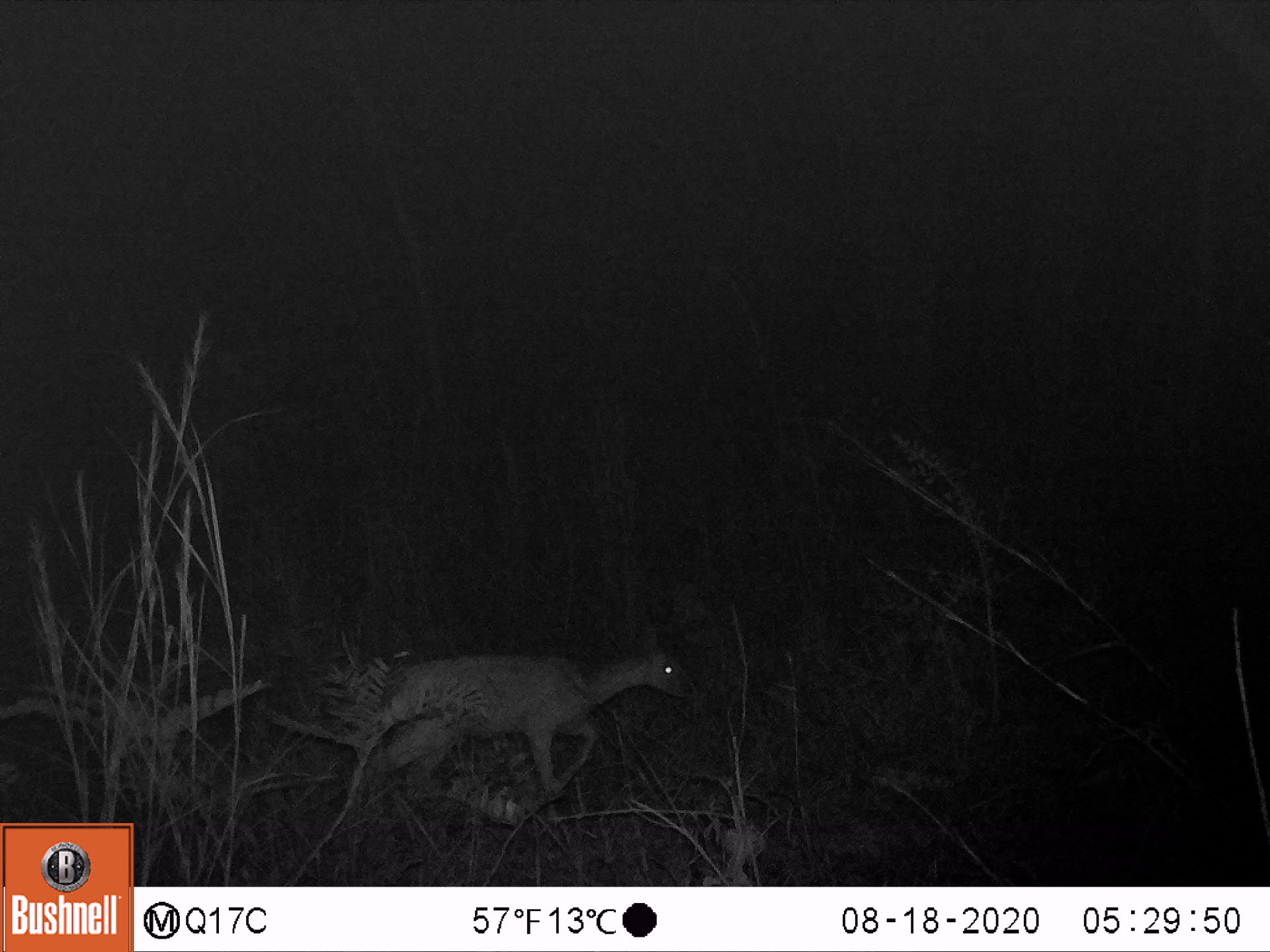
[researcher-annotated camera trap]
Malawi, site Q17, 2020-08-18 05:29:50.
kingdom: Animalia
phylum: Chordata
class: Mammalia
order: Artiodactyla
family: Bovidae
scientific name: Antilopinae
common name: small antelope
Small antelope (Antilopinae), count 1.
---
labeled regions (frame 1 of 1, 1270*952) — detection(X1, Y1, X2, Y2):
small antelope: detection(327, 601, 716, 856)